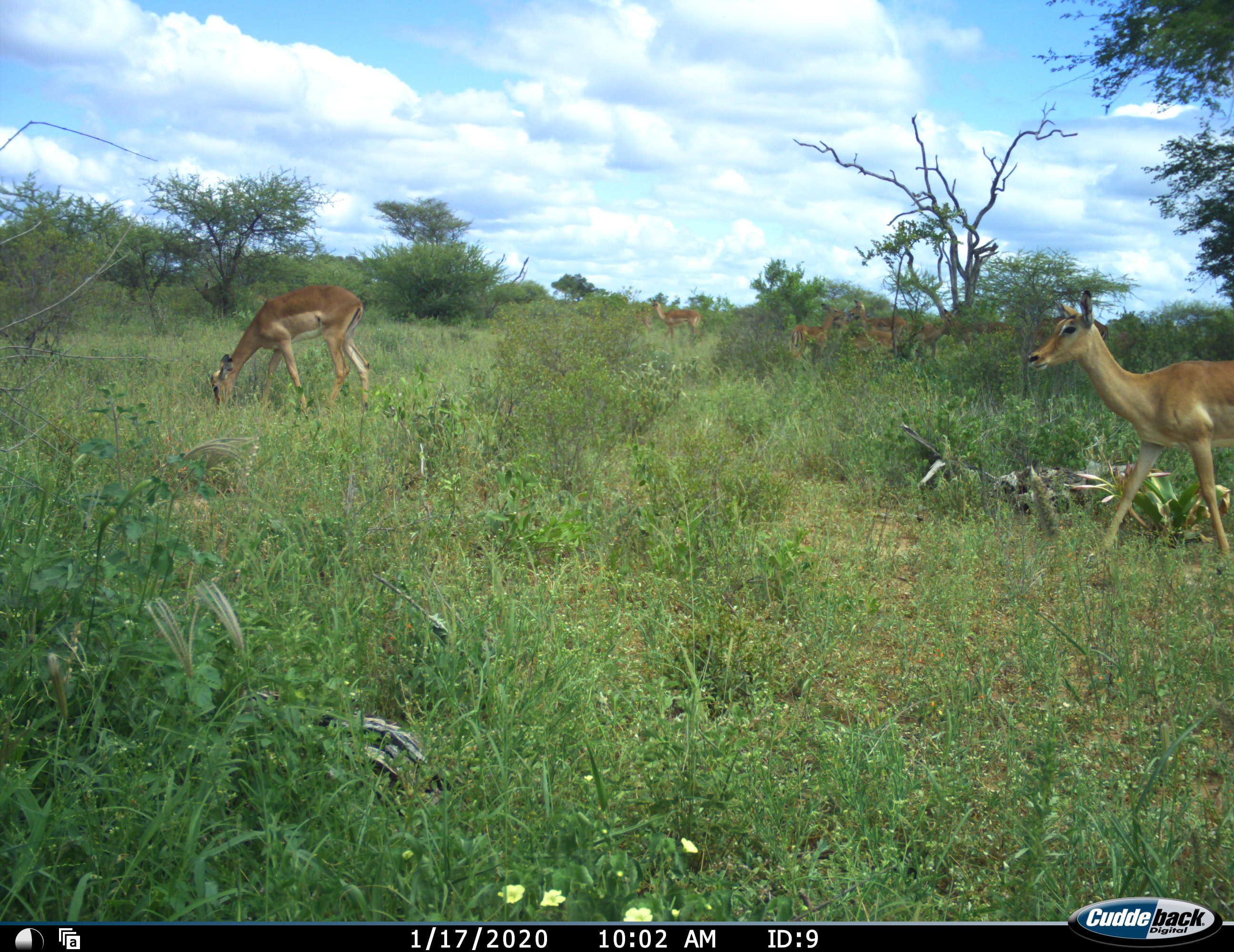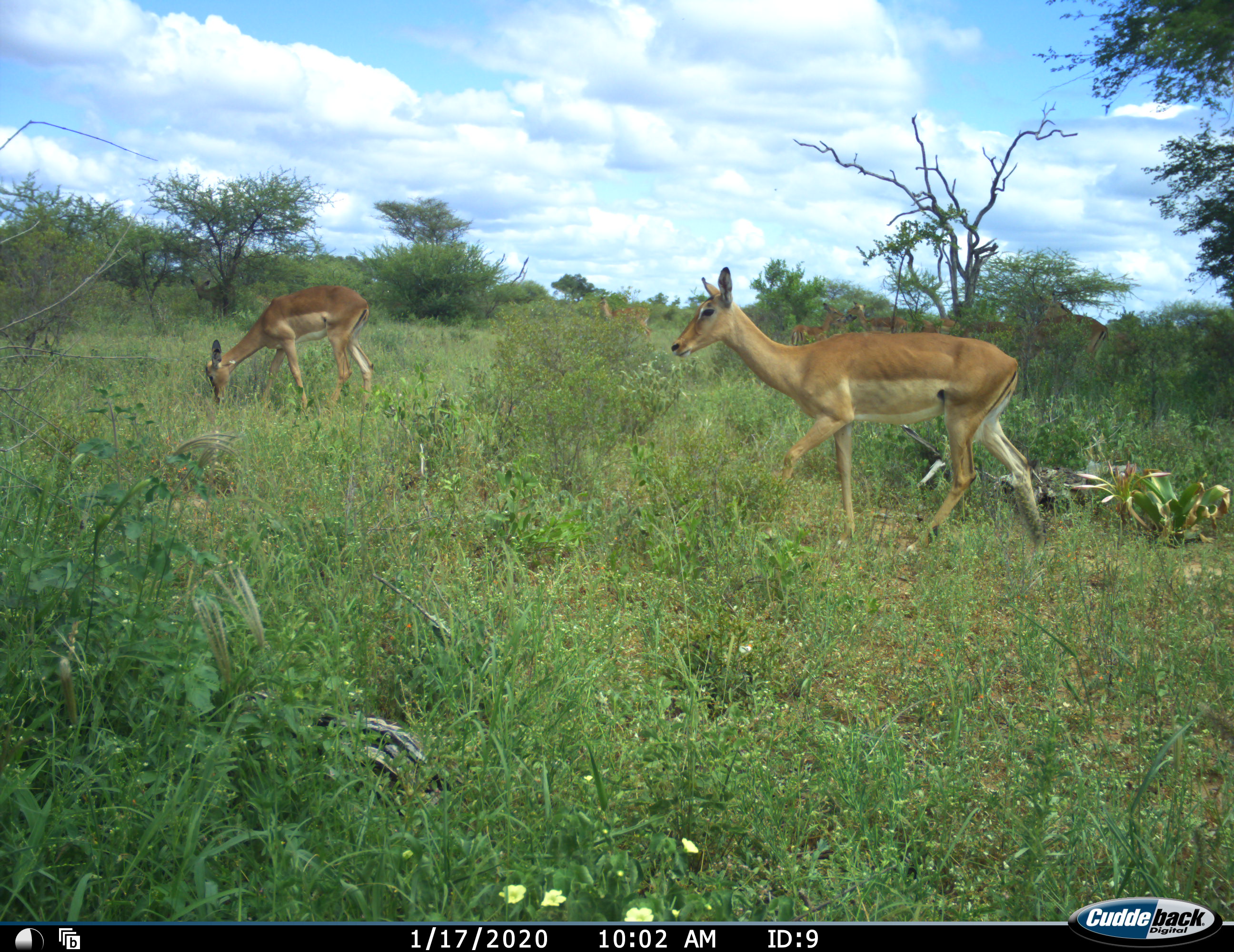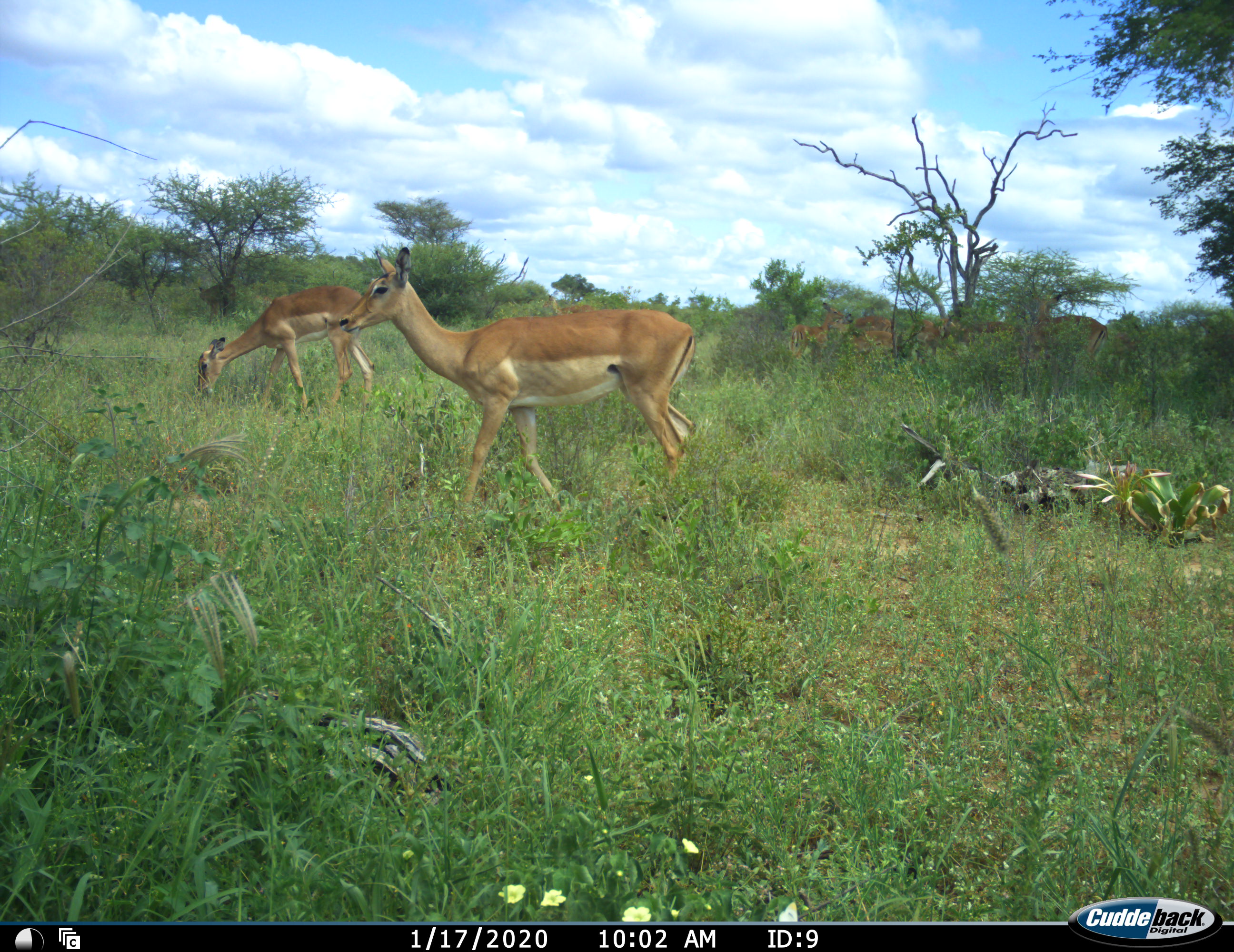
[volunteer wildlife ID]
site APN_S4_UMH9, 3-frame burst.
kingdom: Animalia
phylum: Chordata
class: Mammalia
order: Artiodactyla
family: Bovidae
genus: Aepyceros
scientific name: Aepyceros melampus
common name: impala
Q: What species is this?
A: Impala (Aepyceros melampus).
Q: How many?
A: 7.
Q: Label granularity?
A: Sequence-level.